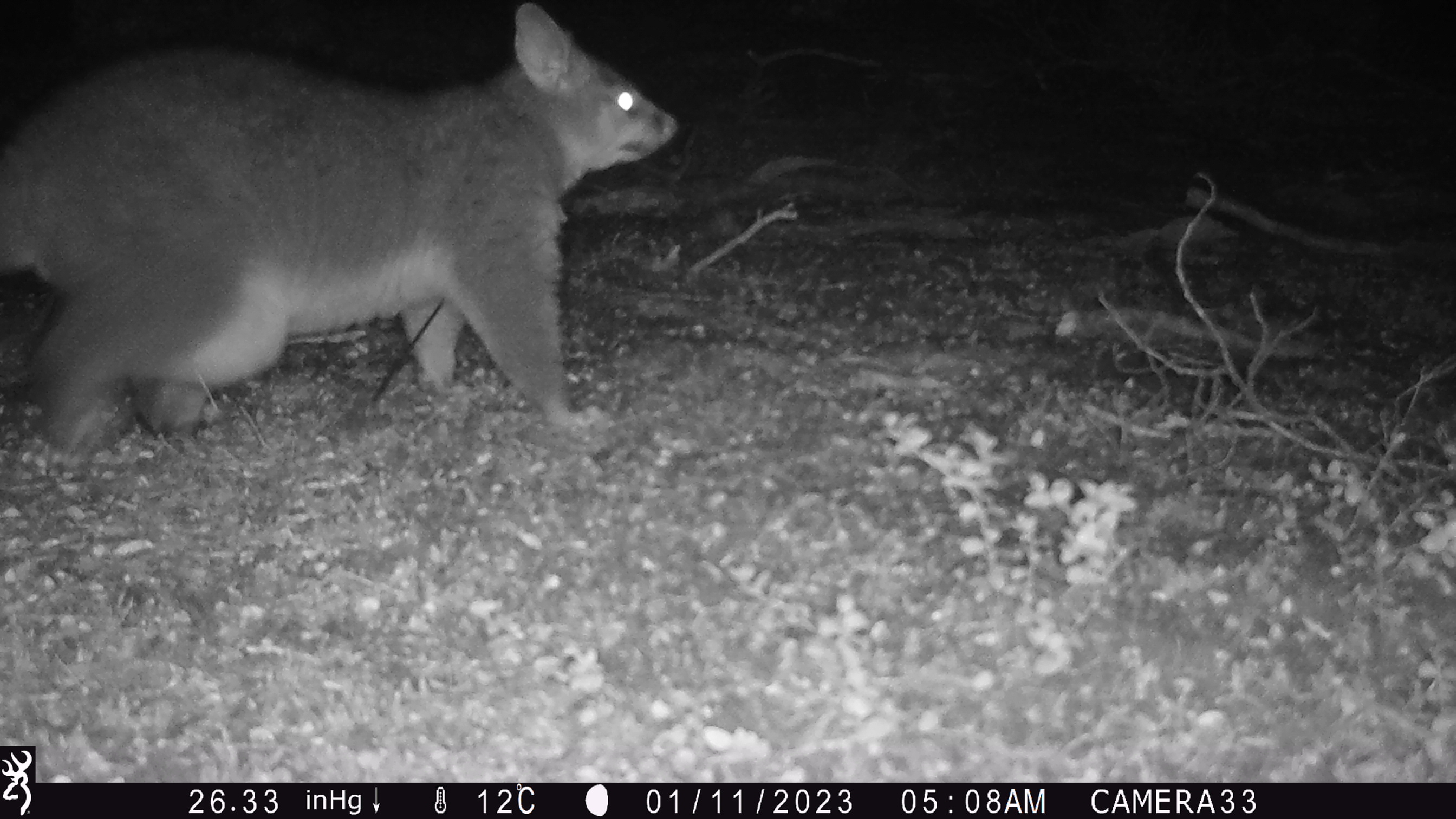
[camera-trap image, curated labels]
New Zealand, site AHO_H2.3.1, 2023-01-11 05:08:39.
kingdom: Animalia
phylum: Chordata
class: Mammalia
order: Diprotodontia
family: Phalangeridae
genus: Trichosurus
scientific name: Trichosurus vulpecula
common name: common brushtail possum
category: possum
Possum (common brushtail possum) (Trichosurus vulpecula).